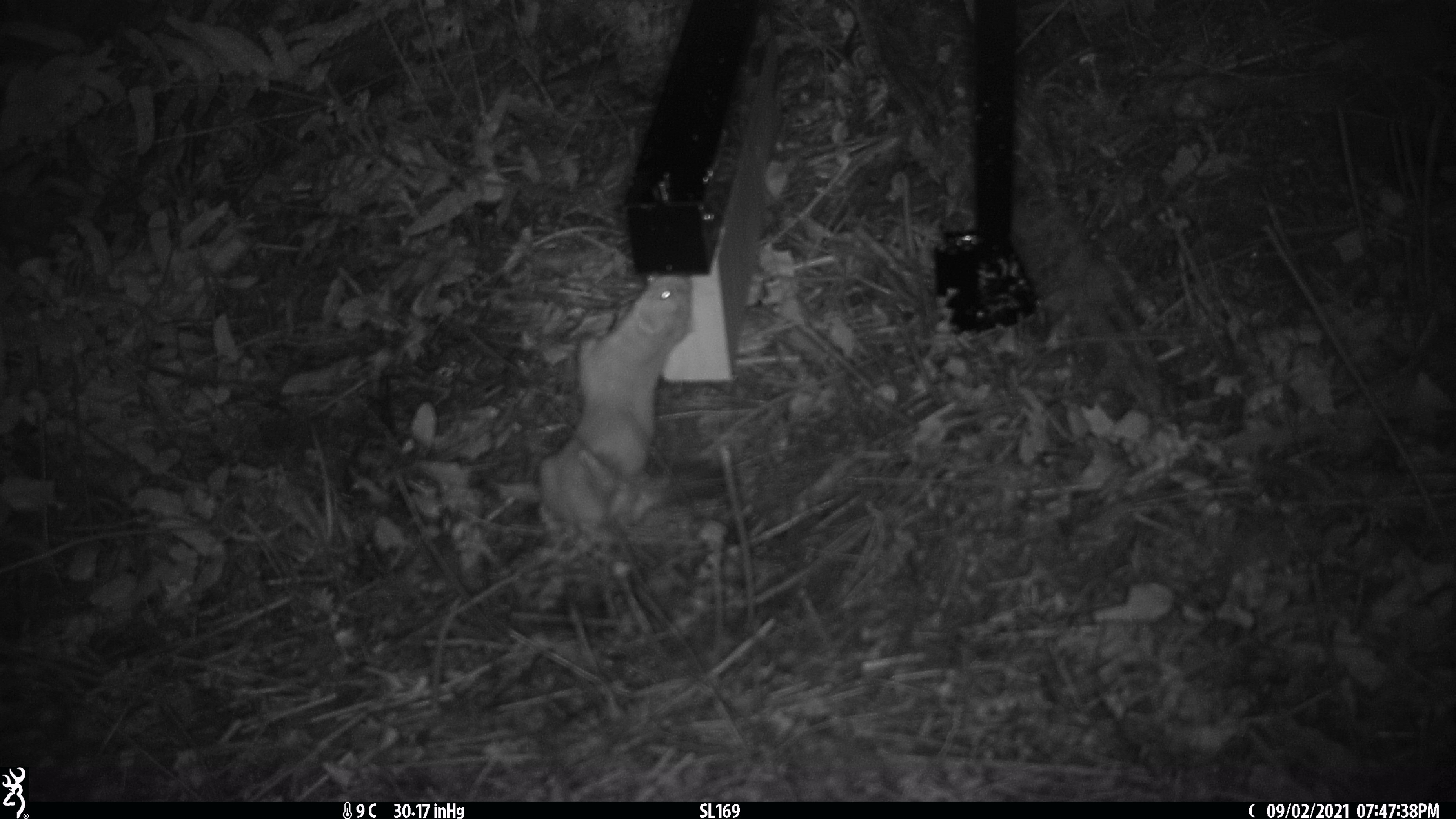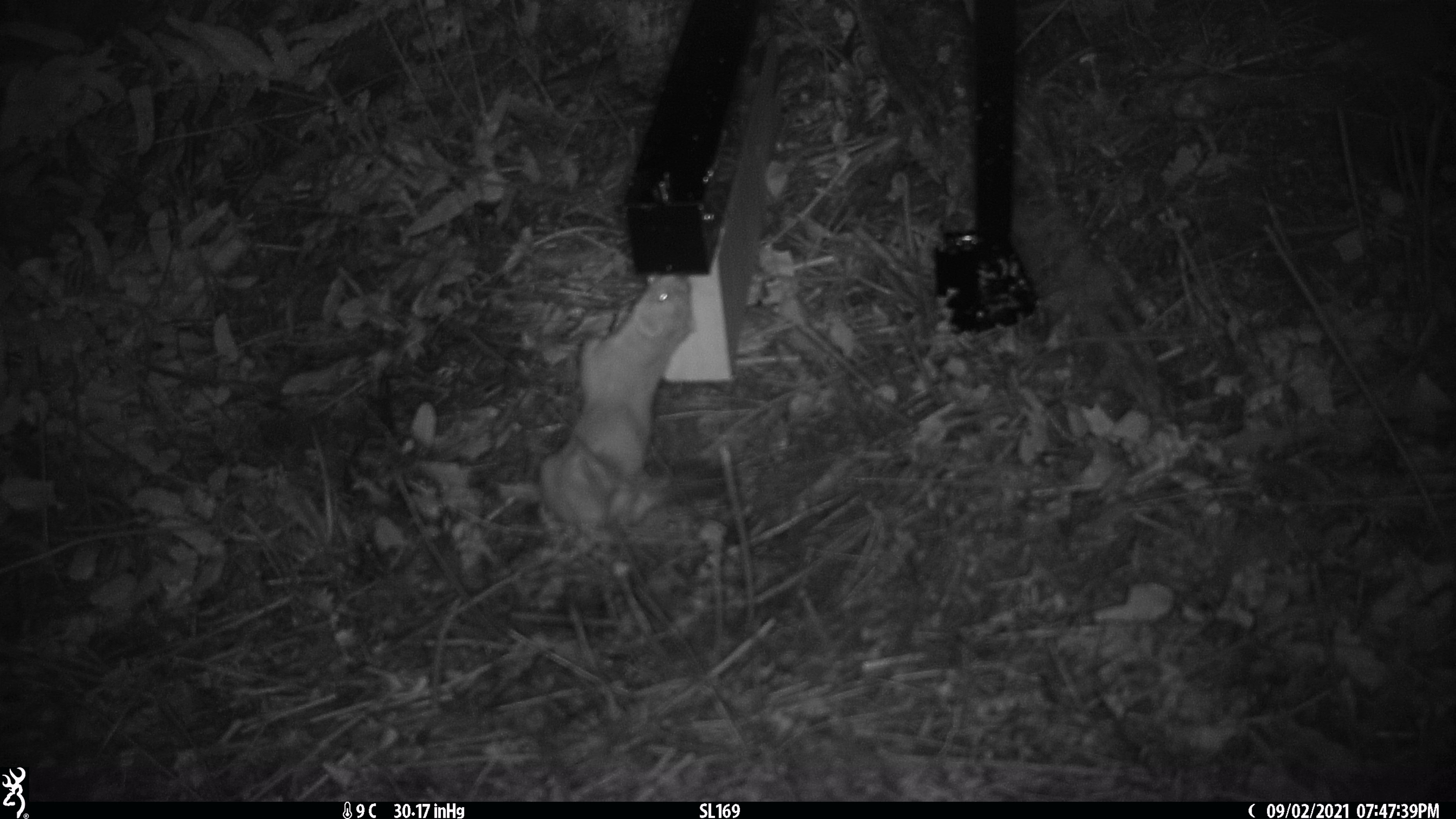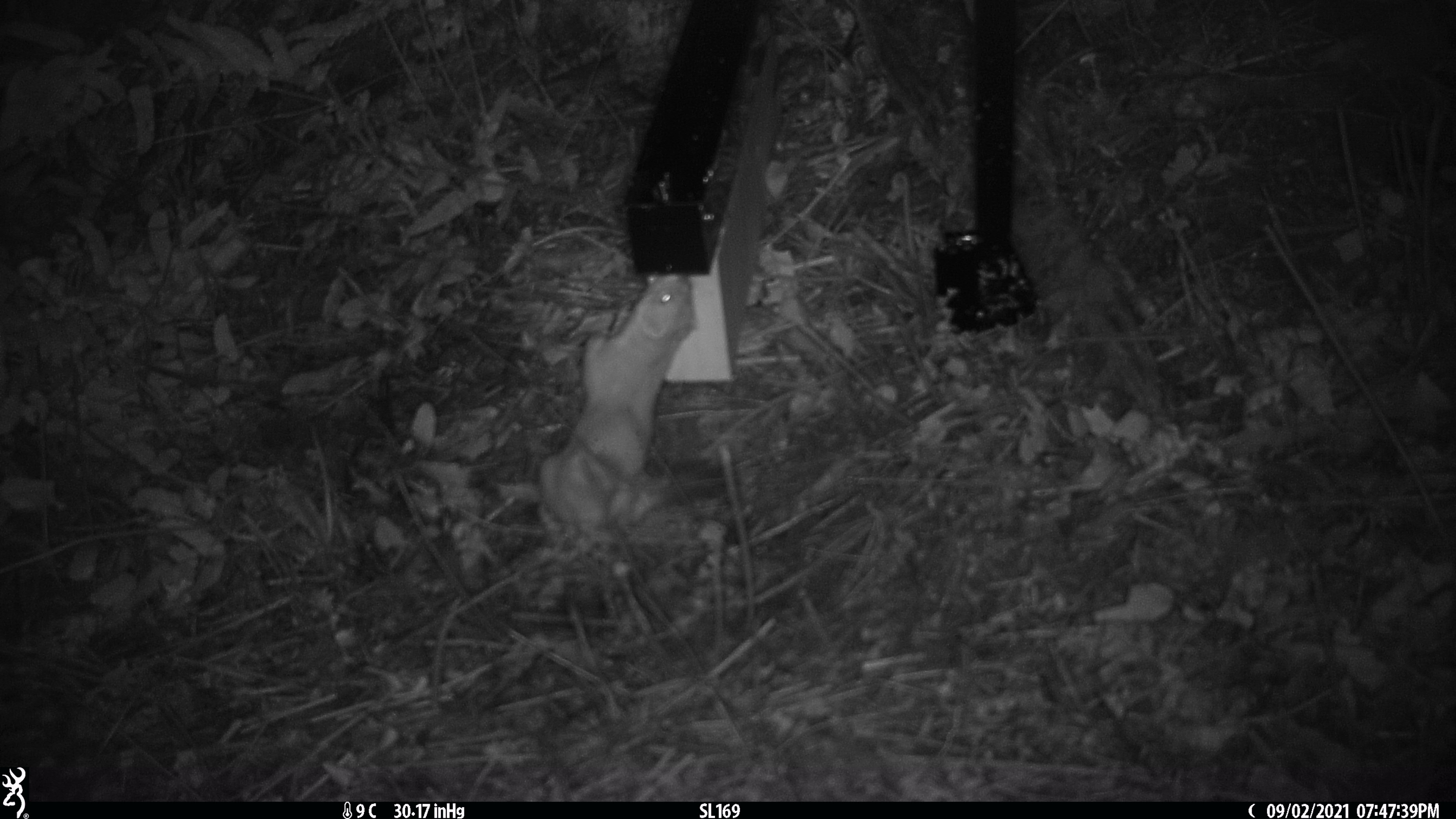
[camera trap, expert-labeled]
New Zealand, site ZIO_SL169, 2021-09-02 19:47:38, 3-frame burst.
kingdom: Animalia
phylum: Chordata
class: Mammalia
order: Carnivora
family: Mustelidae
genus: Mustela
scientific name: Mustela erminea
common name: stoat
Stoat (Mustela erminea).